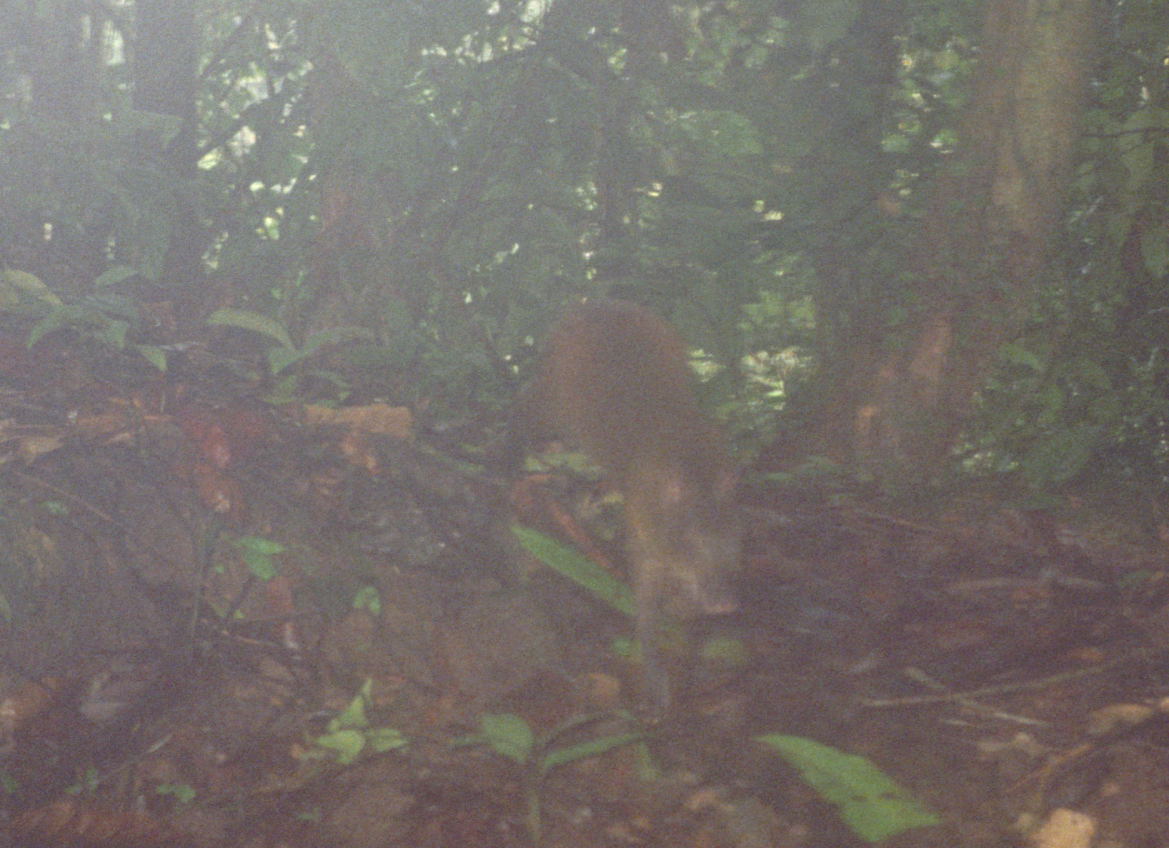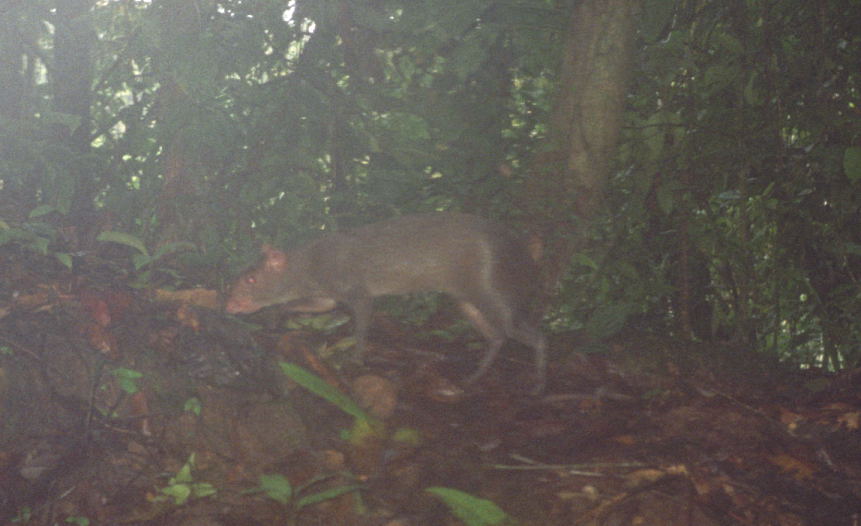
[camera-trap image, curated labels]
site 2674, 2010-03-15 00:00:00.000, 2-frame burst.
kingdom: Animalia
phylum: Chordata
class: Mammalia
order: Rodentia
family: Dasyproctidae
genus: Dasyprocta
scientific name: Dasyprocta punctata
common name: central american agouti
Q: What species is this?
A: Dasyprocta punctata (central american agouti).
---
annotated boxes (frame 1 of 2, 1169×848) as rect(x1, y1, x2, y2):
dasyprocta punctata: rect(496, 296, 752, 726)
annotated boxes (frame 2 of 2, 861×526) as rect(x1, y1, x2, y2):
dasyprocta punctata: rect(226, 211, 547, 399)